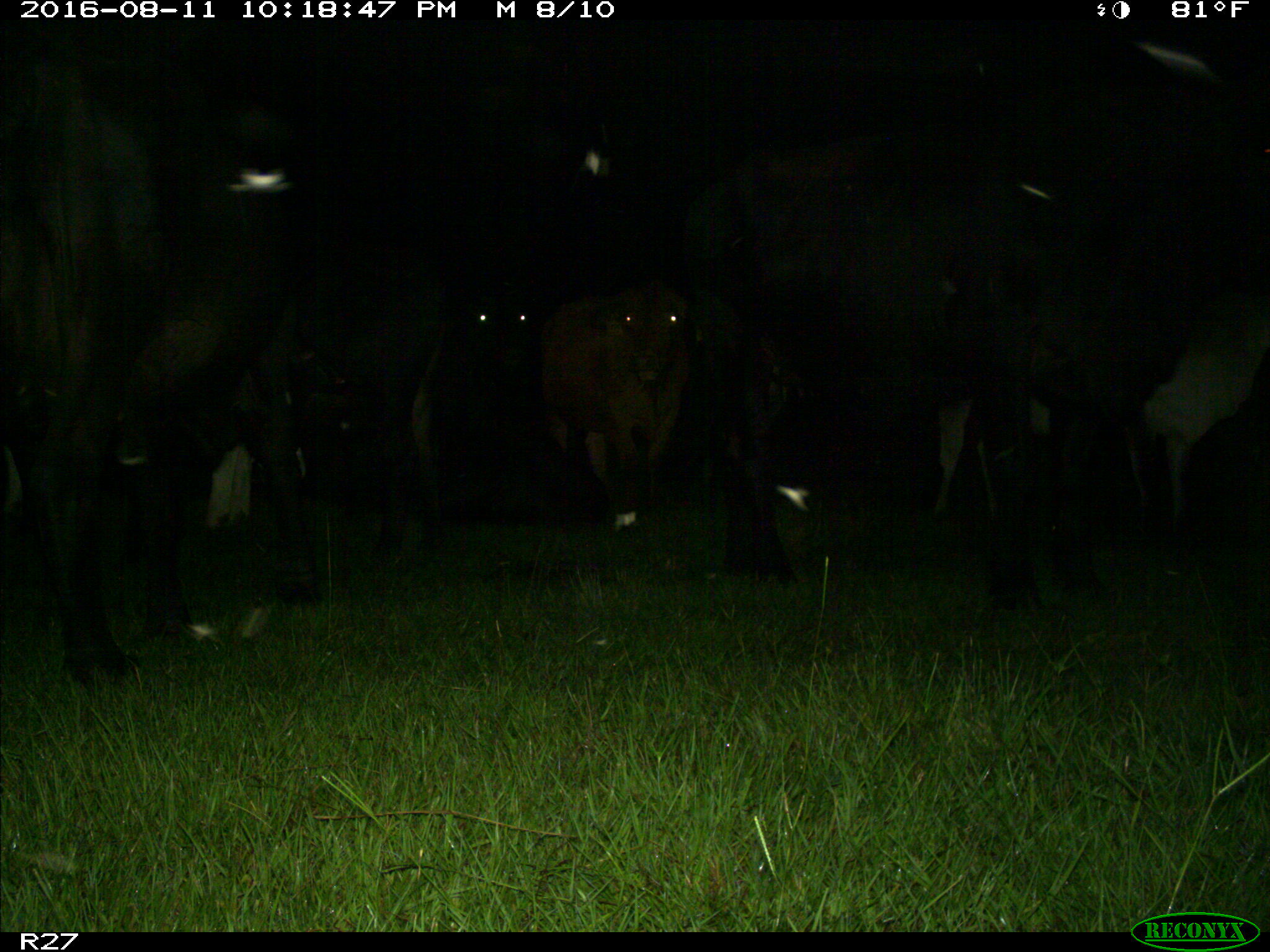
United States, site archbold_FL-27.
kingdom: Animalia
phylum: Chordata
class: Mammalia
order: Artiodactyla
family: Bovidae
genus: Bos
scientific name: Bos taurus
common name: domestic cow